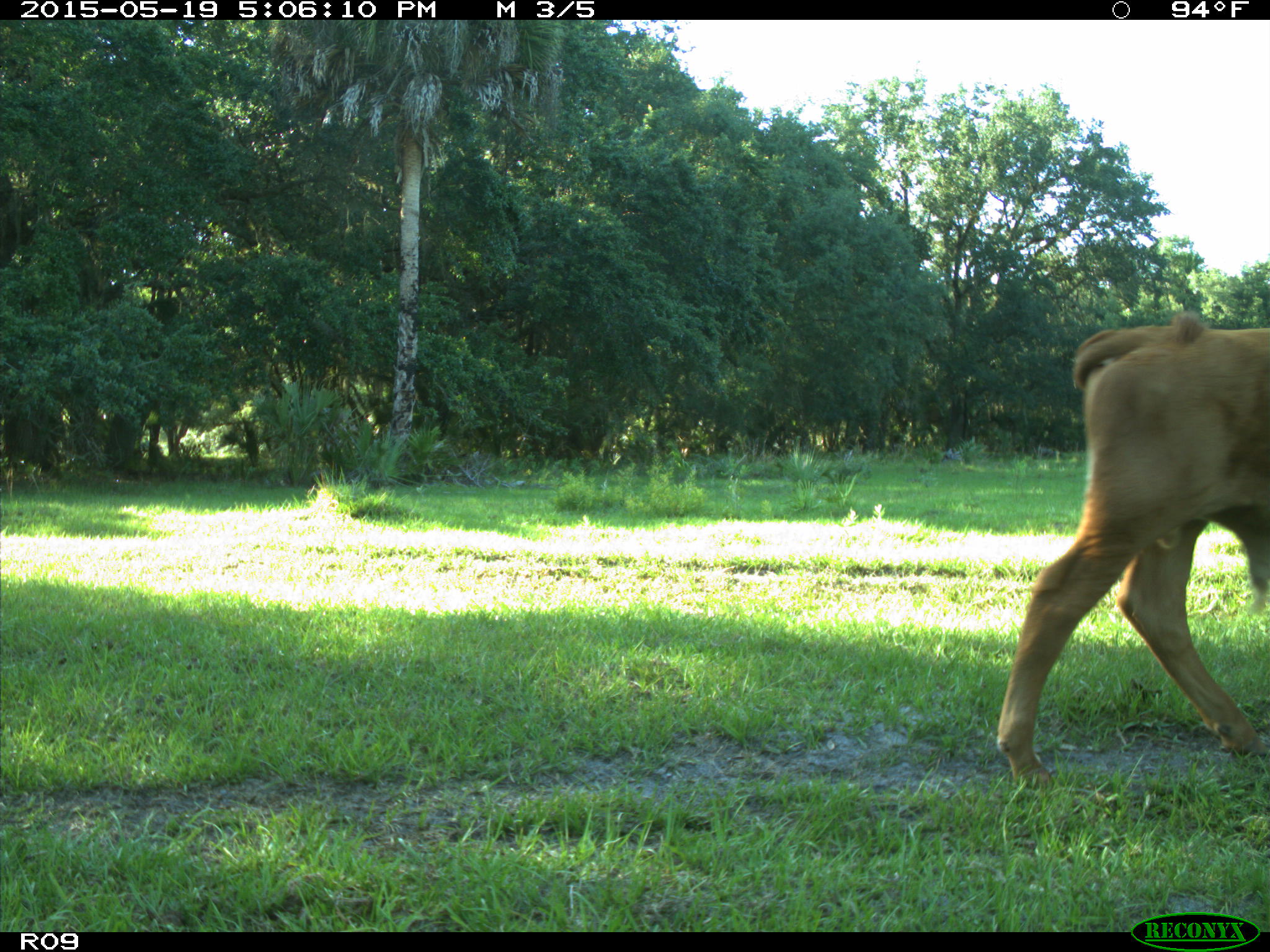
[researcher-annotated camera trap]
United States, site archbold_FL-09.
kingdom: Animalia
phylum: Chordata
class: Mammalia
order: Artiodactyla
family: Bovidae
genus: Bos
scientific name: Bos taurus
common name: domestic cow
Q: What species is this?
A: Bos taurus (domestic cow).